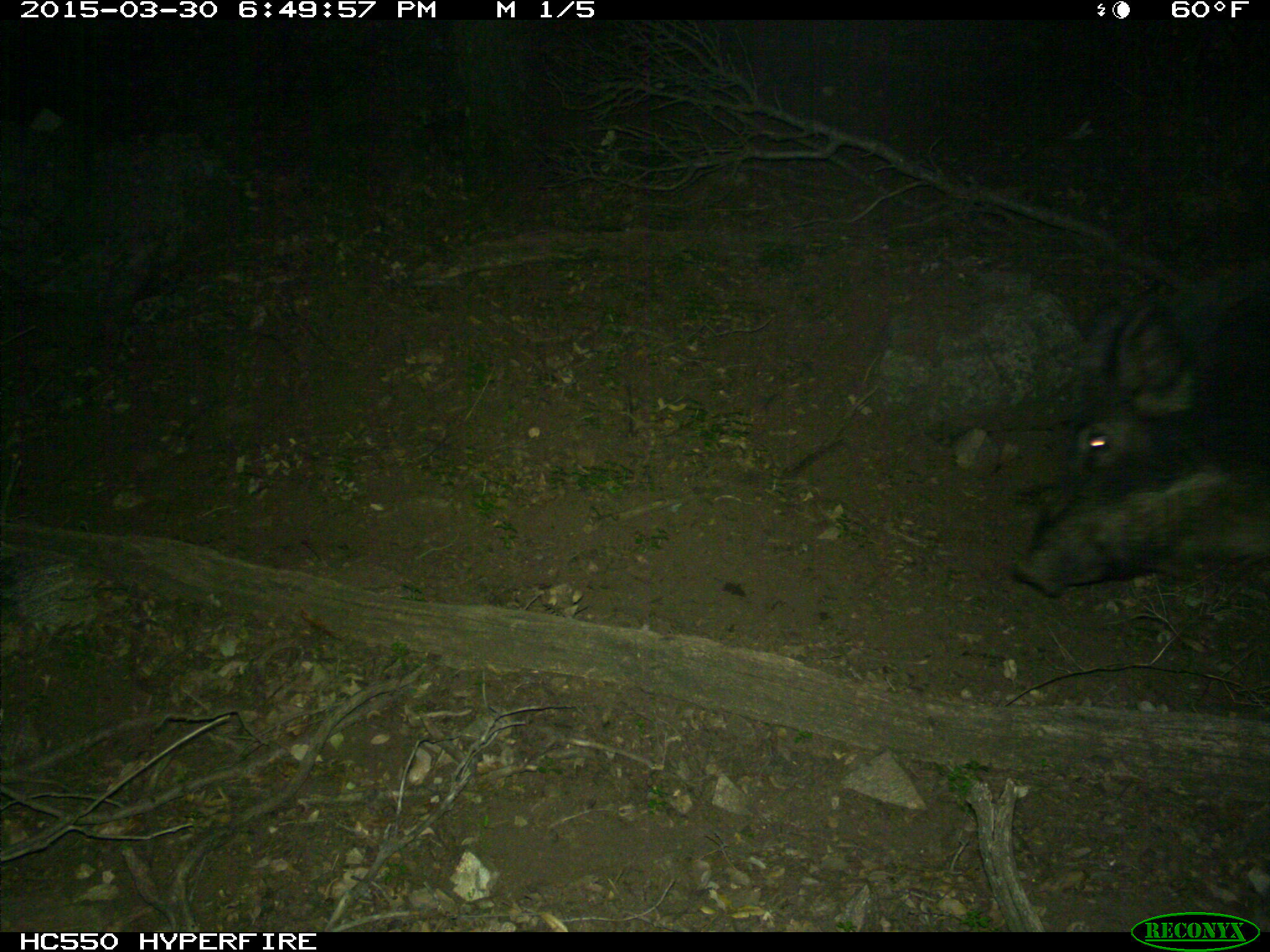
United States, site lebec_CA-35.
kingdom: Animalia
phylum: Chordata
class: Mammalia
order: Artiodactyla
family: Suidae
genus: Sus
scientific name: Sus scrofa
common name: wild boar